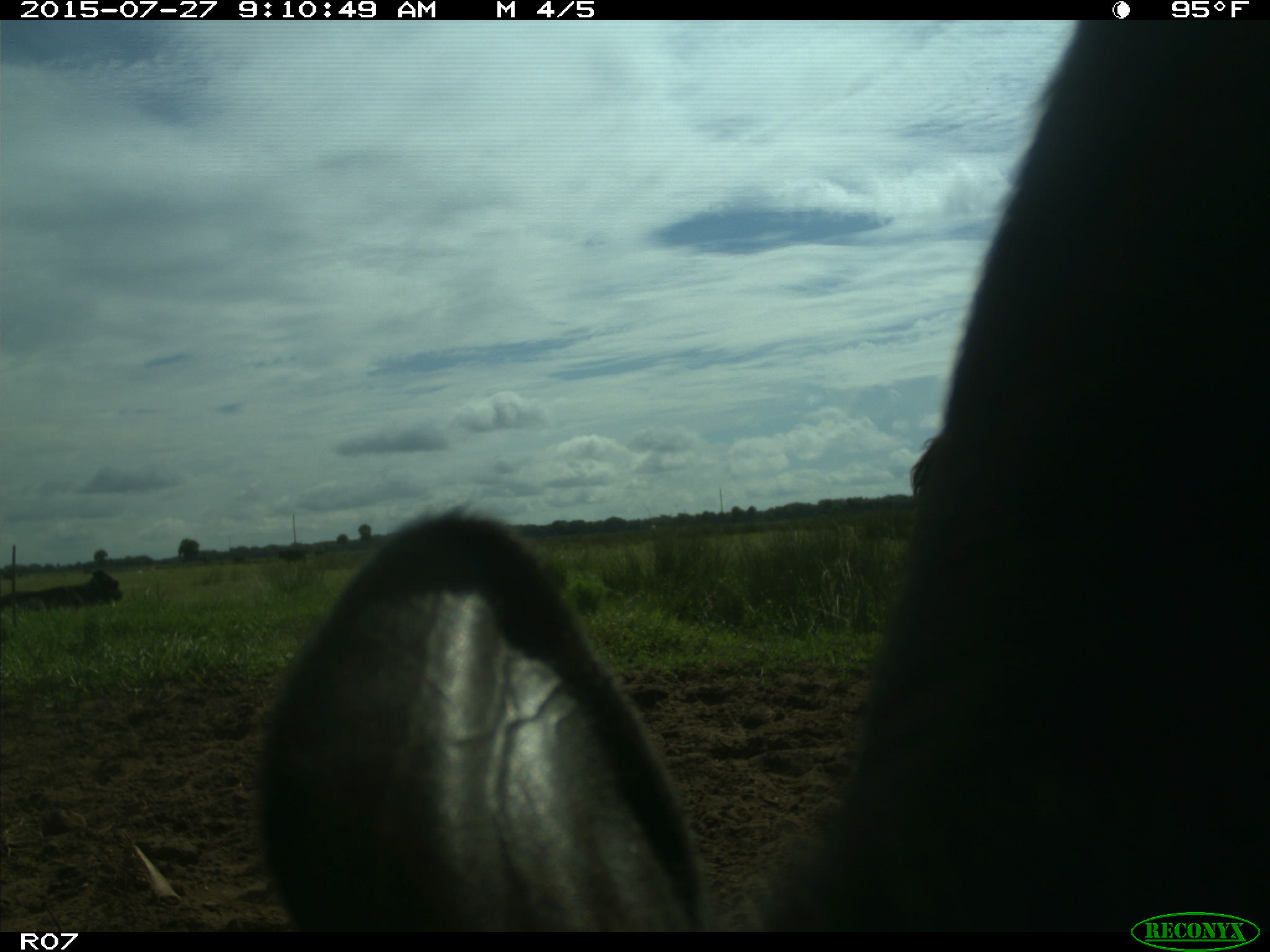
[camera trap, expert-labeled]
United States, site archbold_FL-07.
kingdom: Animalia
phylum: Chordata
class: Mammalia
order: Artiodactyla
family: Bovidae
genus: Bos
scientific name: Bos taurus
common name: domestic cow